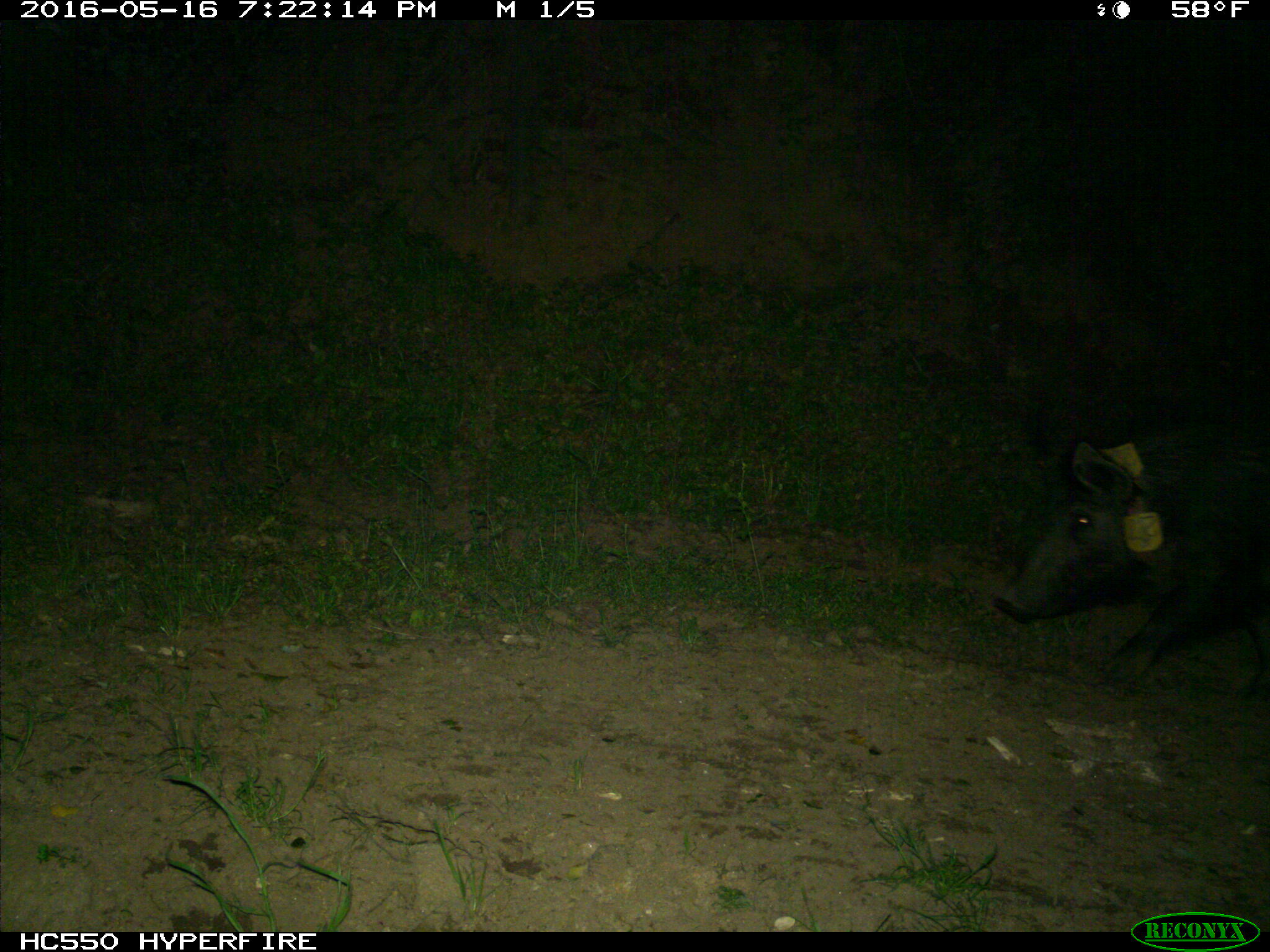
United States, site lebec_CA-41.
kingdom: Animalia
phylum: Chordata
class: Mammalia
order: Artiodactyla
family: Suidae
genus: Sus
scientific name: Sus scrofa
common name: wild boar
Sus scrofa (wild boar).